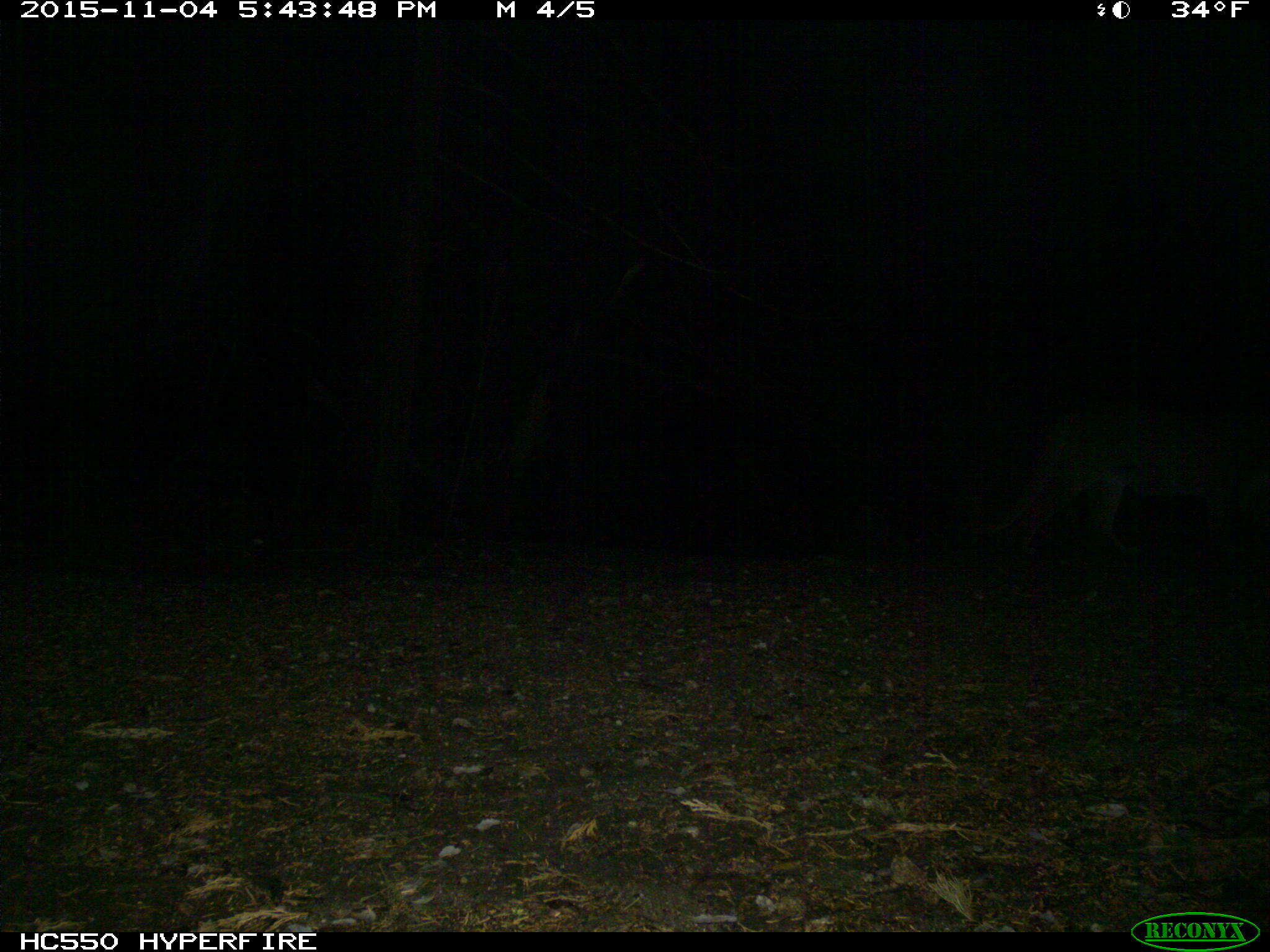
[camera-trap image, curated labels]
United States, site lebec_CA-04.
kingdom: Animalia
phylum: Chordata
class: Mammalia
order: Carnivora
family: Felidae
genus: Puma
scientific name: Puma concolor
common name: mountain lion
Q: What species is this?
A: Puma concolor (mountain lion).